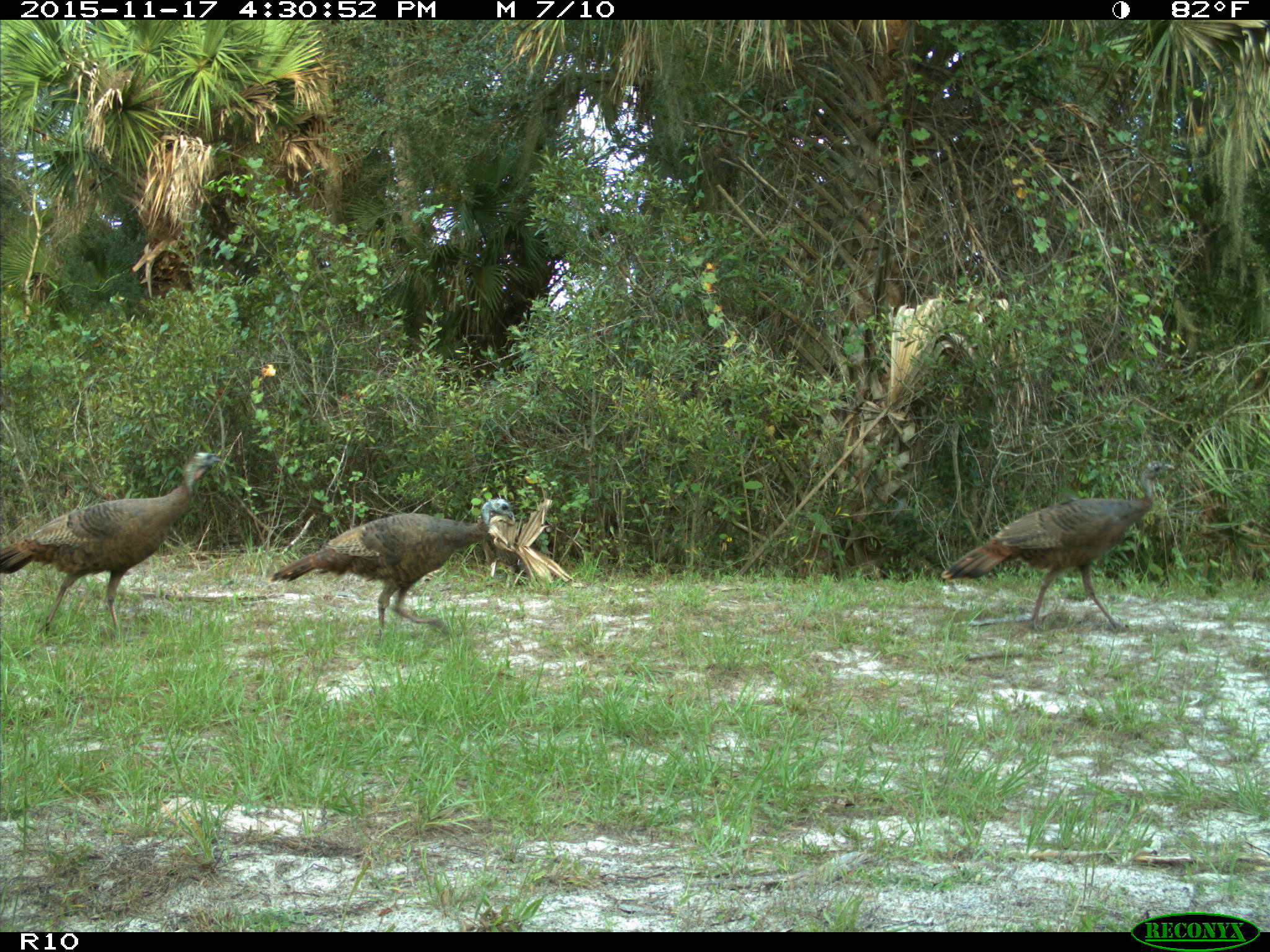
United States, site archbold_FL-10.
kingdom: Animalia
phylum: Chordata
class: Aves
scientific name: Aves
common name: birds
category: unidentified bird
Unidentified bird (birds) (Aves).